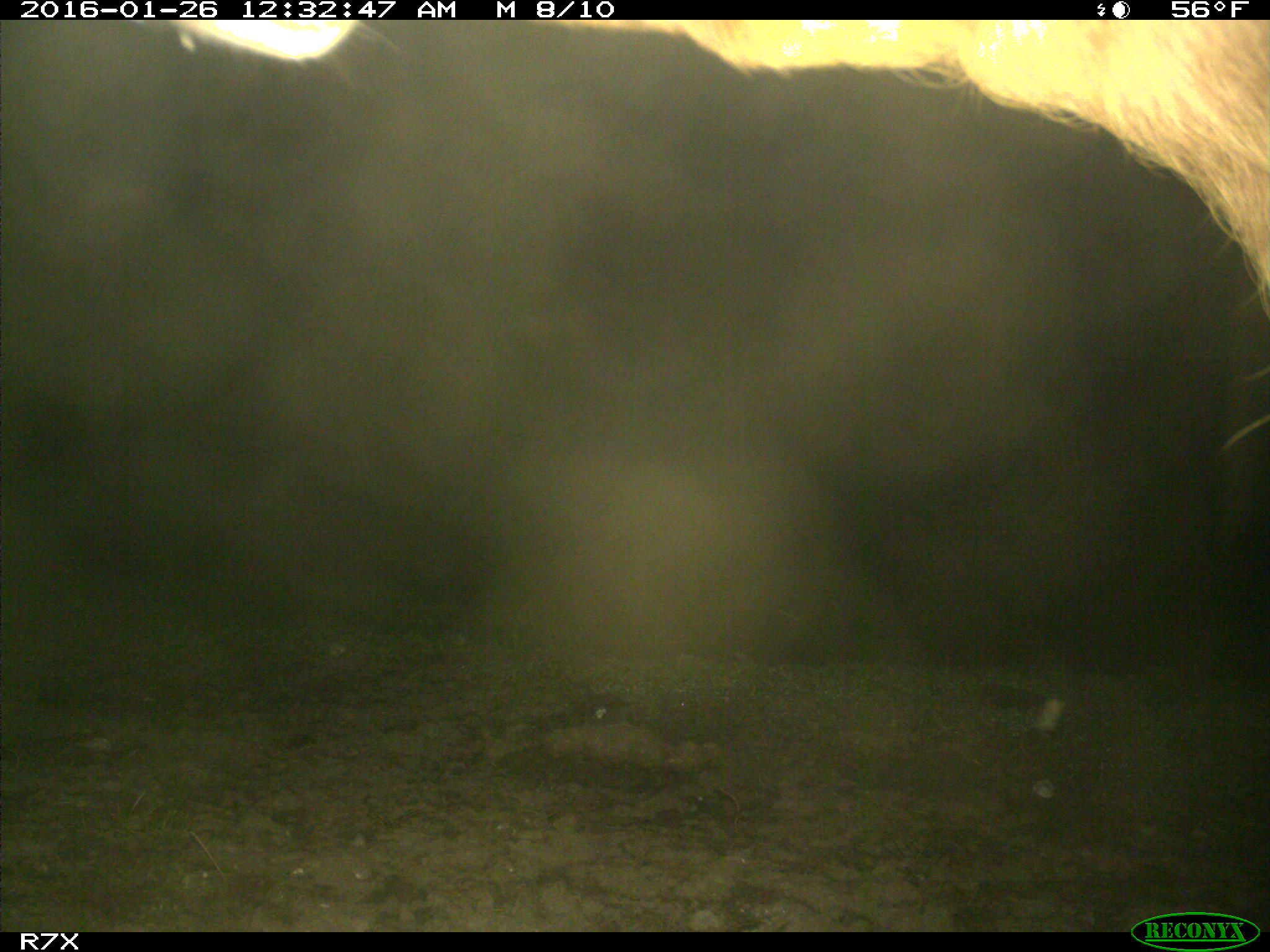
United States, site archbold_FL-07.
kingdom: Animalia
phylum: Chordata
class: Mammalia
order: Artiodactyla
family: Bovidae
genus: Bos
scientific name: Bos taurus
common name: domestic cow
Bos taurus (domestic cow).